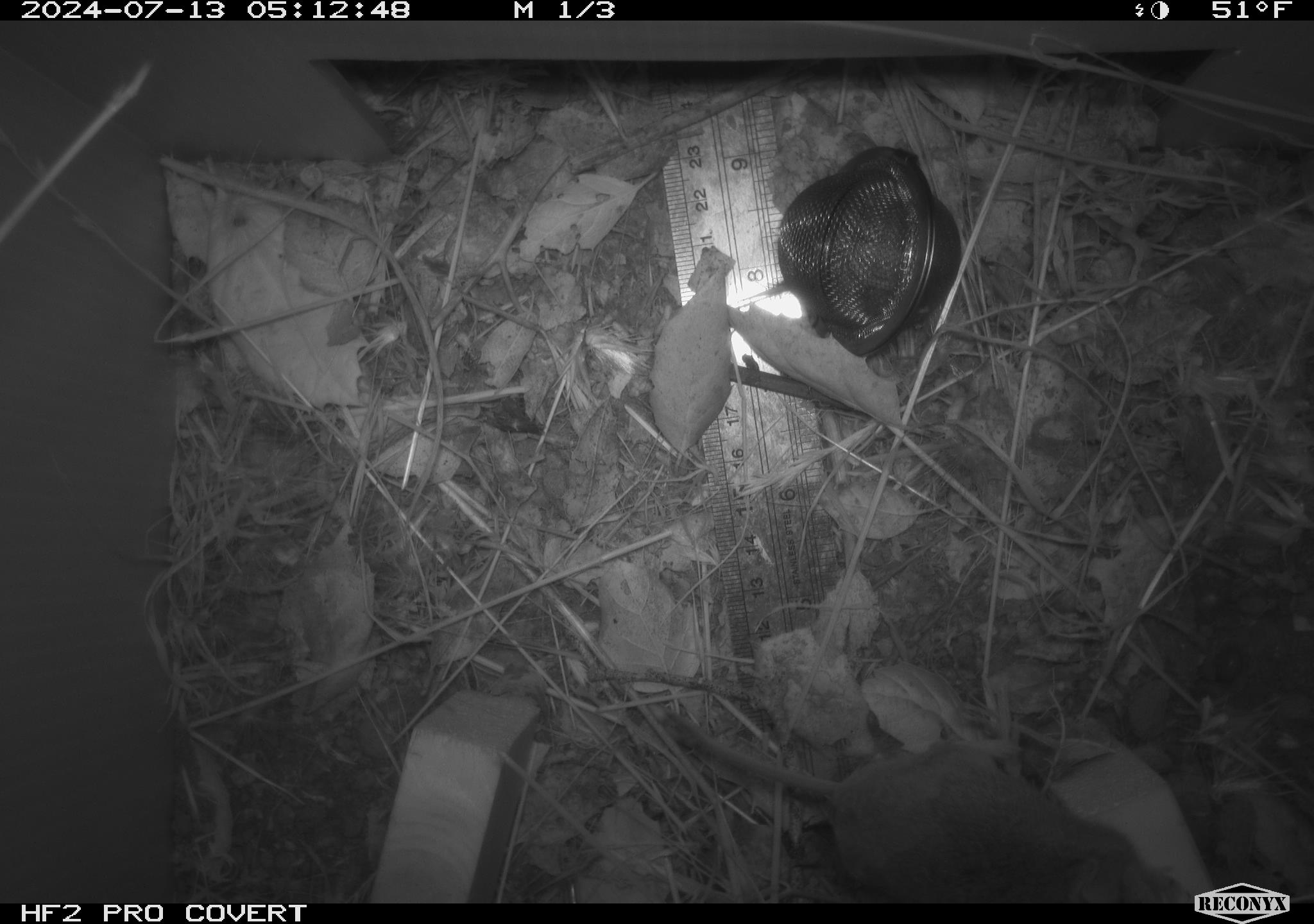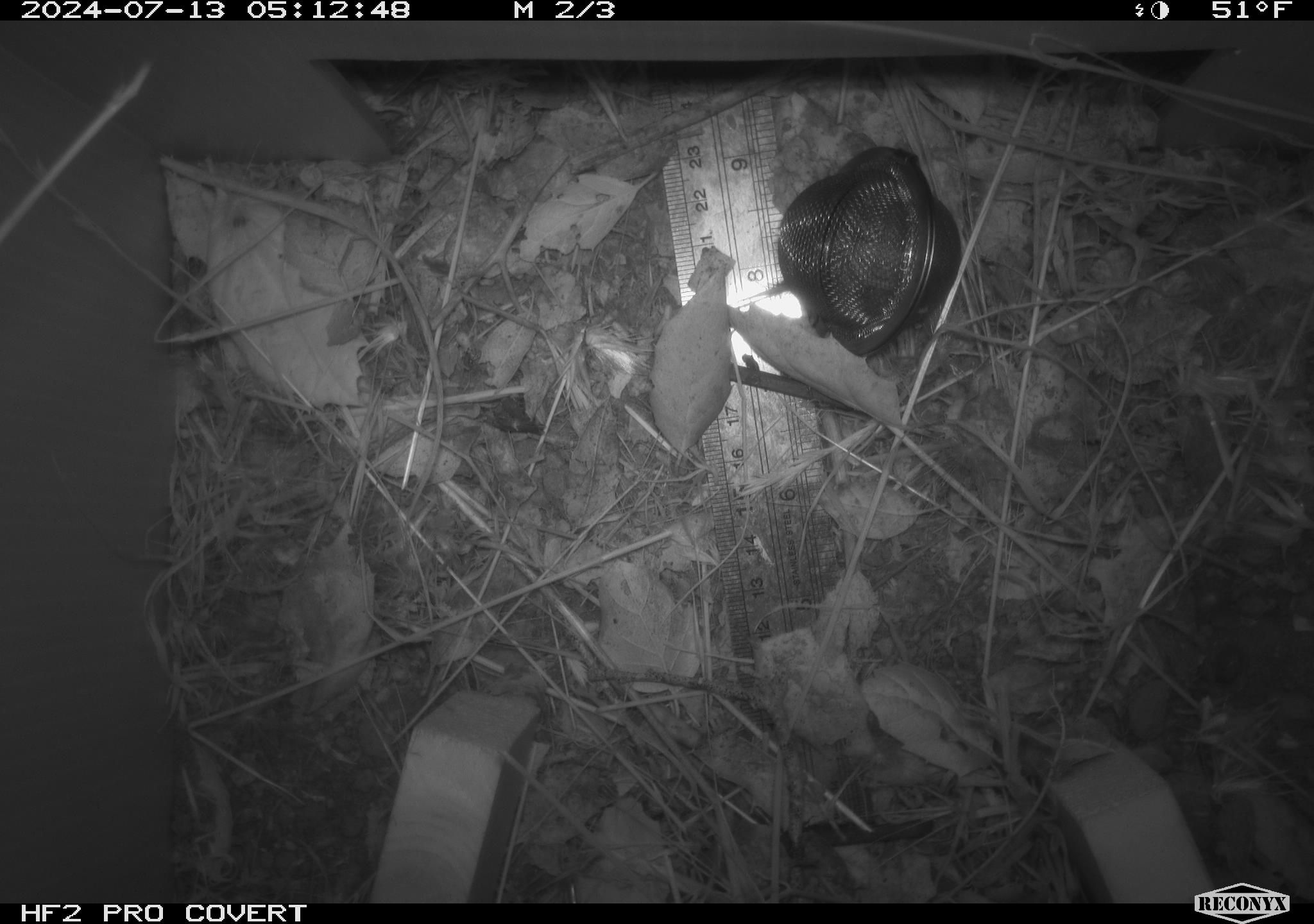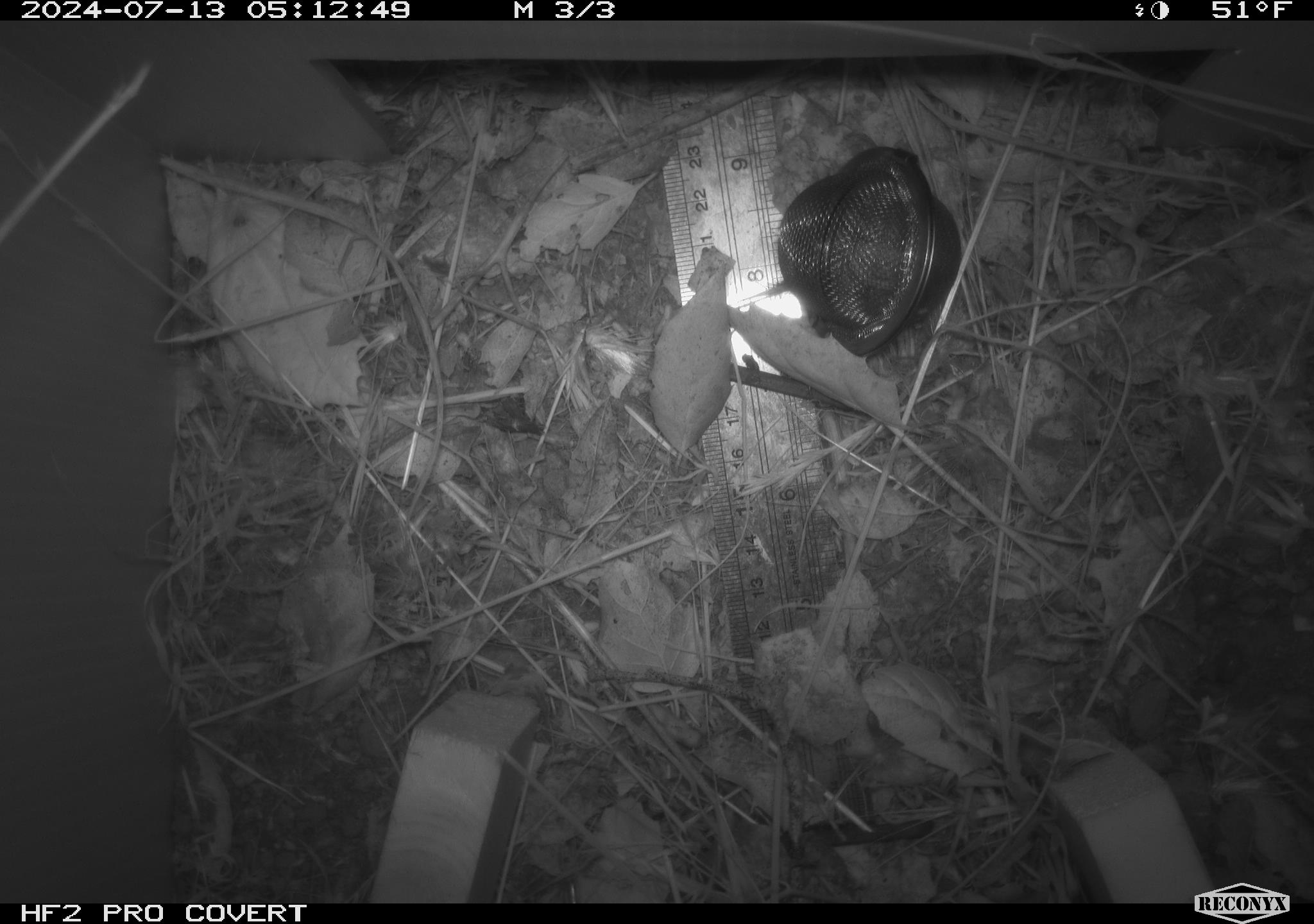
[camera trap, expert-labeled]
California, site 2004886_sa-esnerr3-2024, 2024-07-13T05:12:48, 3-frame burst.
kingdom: Animalia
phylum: Chordata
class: Mammalia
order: Rodentia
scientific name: Rodentia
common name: rodent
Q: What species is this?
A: Rodent (Rodentia).